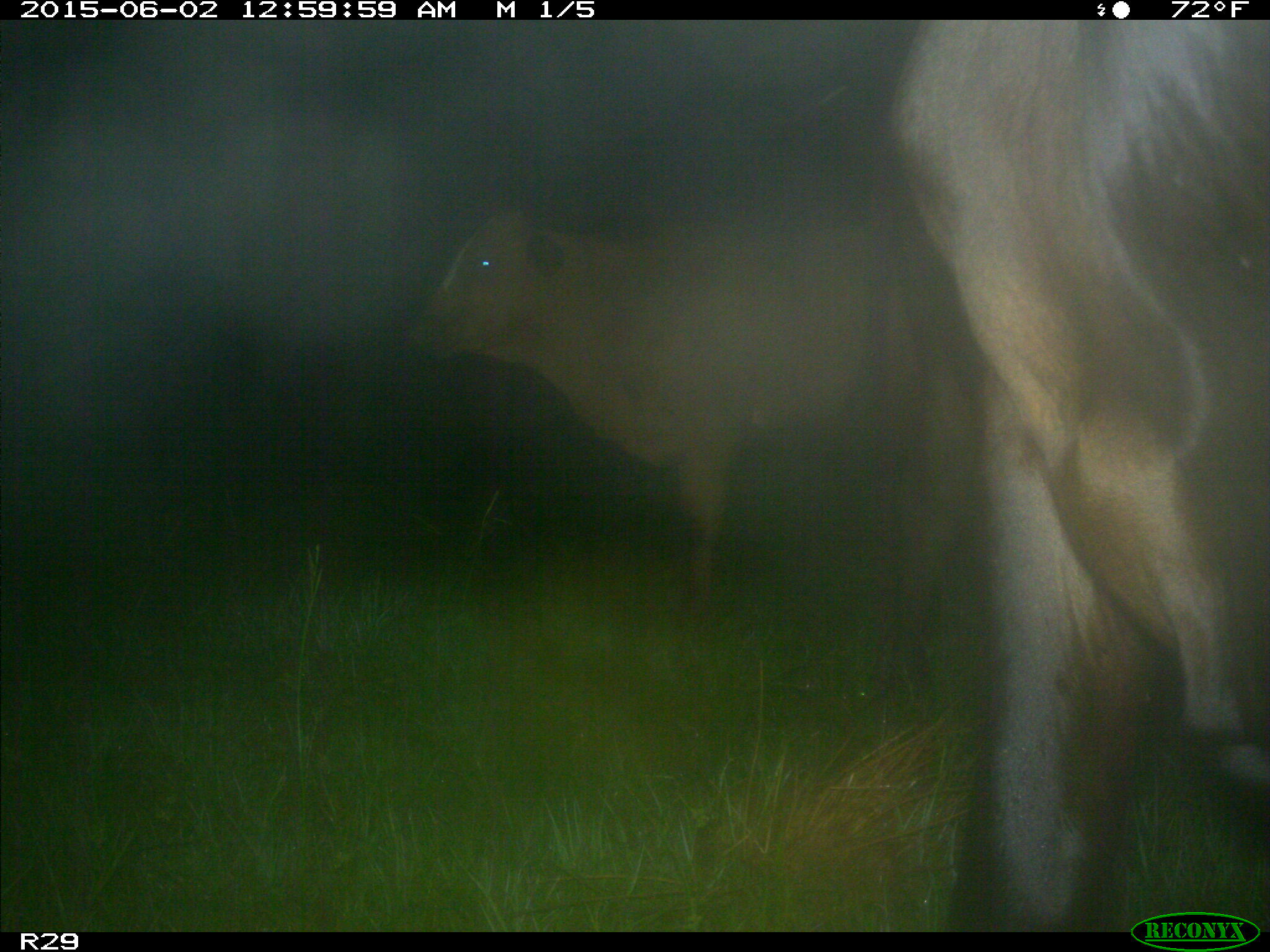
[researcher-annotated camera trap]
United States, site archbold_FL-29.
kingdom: Animalia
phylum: Chordata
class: Mammalia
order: Artiodactyla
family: Bovidae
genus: Bos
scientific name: Bos taurus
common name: domestic cow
Bos taurus (domestic cow).